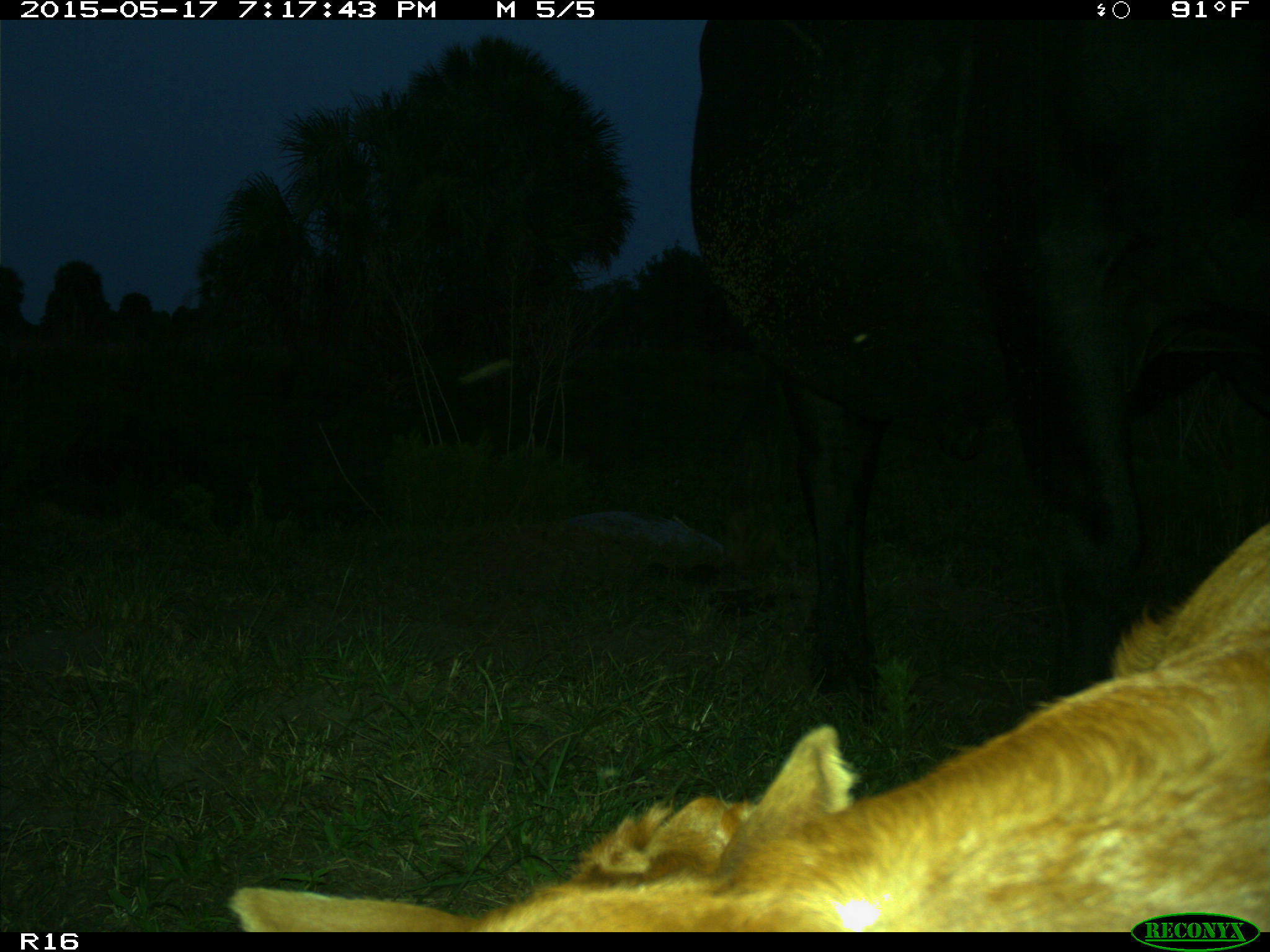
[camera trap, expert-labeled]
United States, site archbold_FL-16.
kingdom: Animalia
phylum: Chordata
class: Mammalia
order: Artiodactyla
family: Bovidae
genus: Bos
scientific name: Bos taurus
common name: domestic cow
Bos taurus (domestic cow).